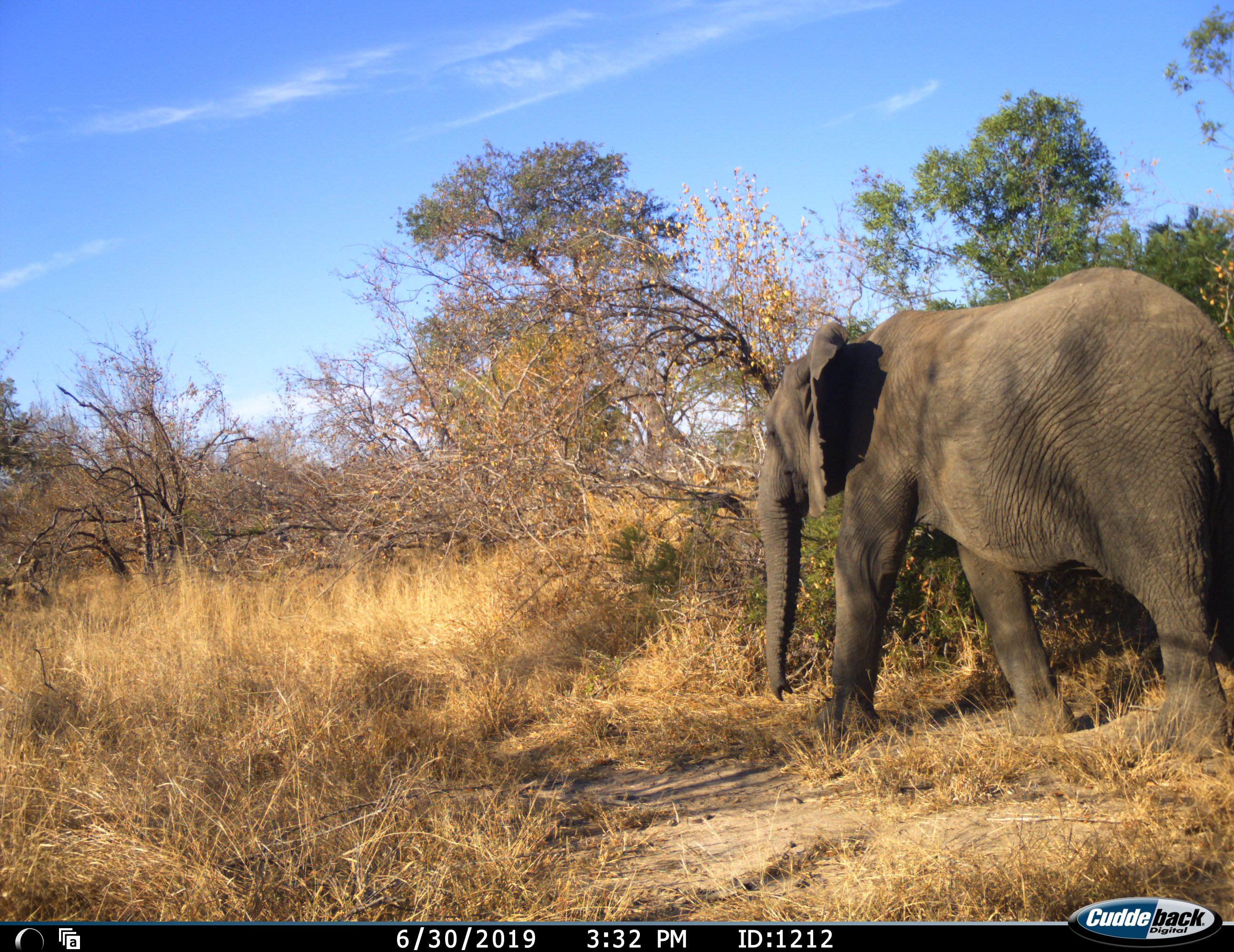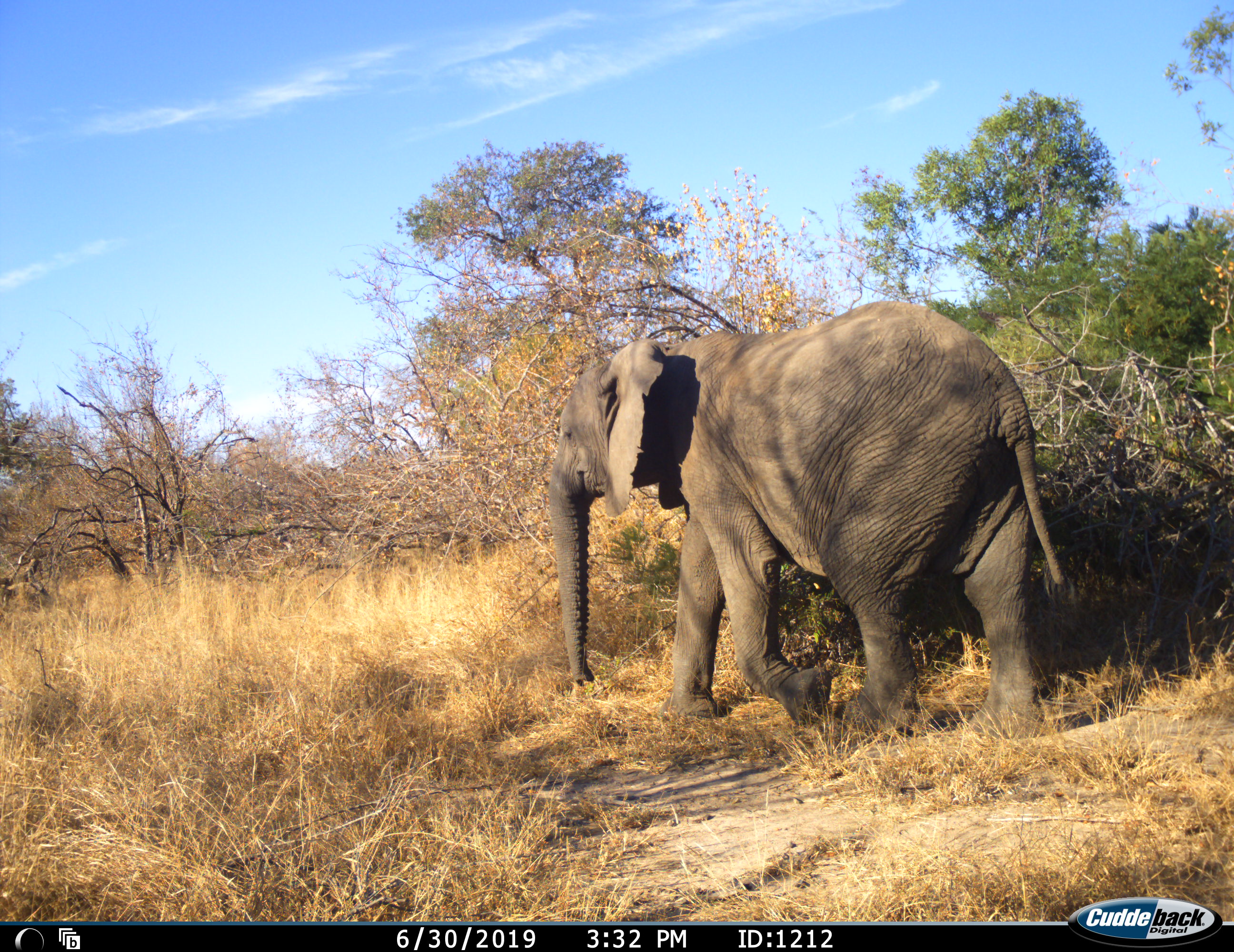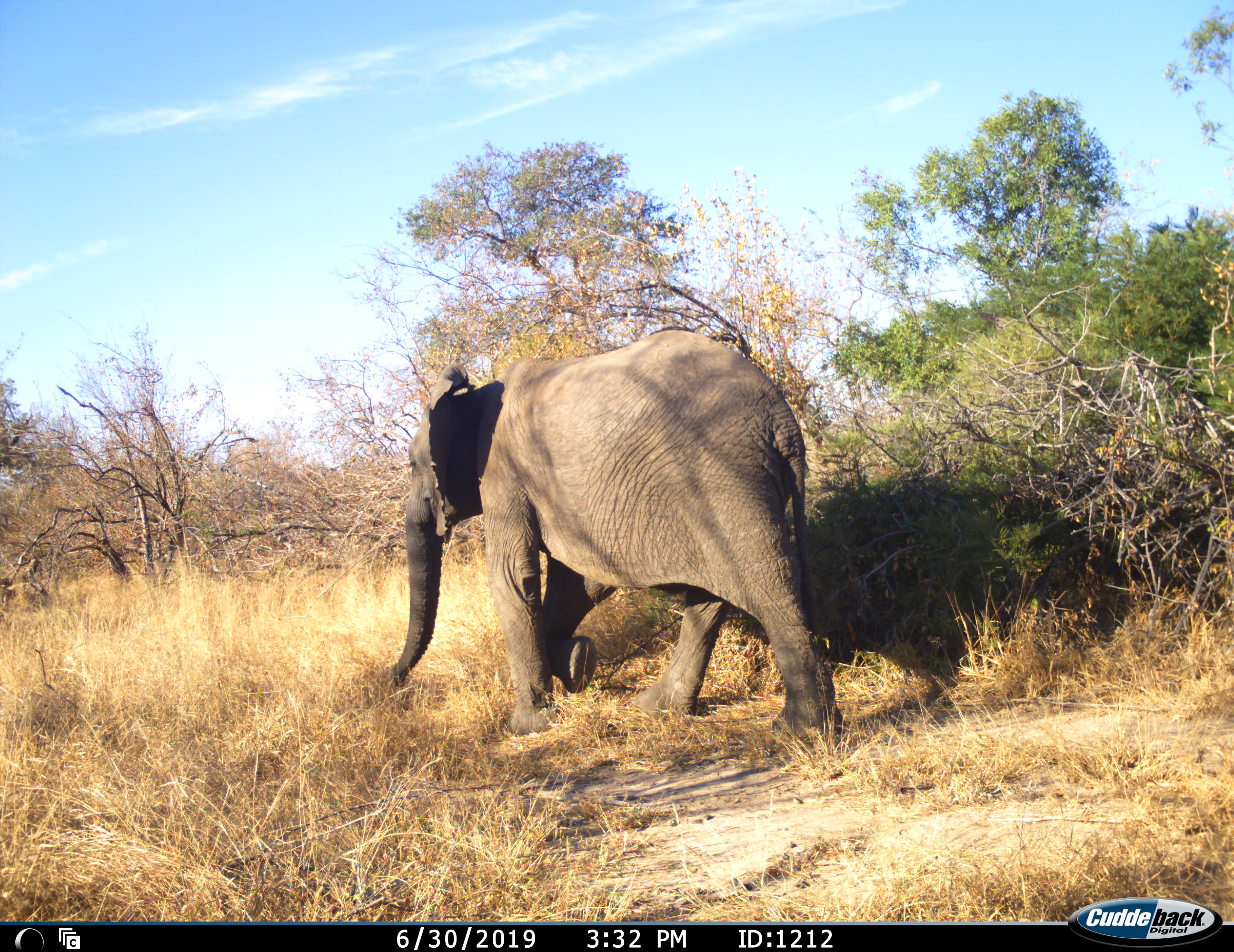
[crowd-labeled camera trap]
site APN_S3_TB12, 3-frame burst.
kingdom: Animalia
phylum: Chordata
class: Mammalia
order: Proboscidea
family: Elephantidae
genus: Loxodonta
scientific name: Loxodonta africana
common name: african bush elephant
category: elephant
Elephant (african bush elephant) (Loxodonta africana), count 1. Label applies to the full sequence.